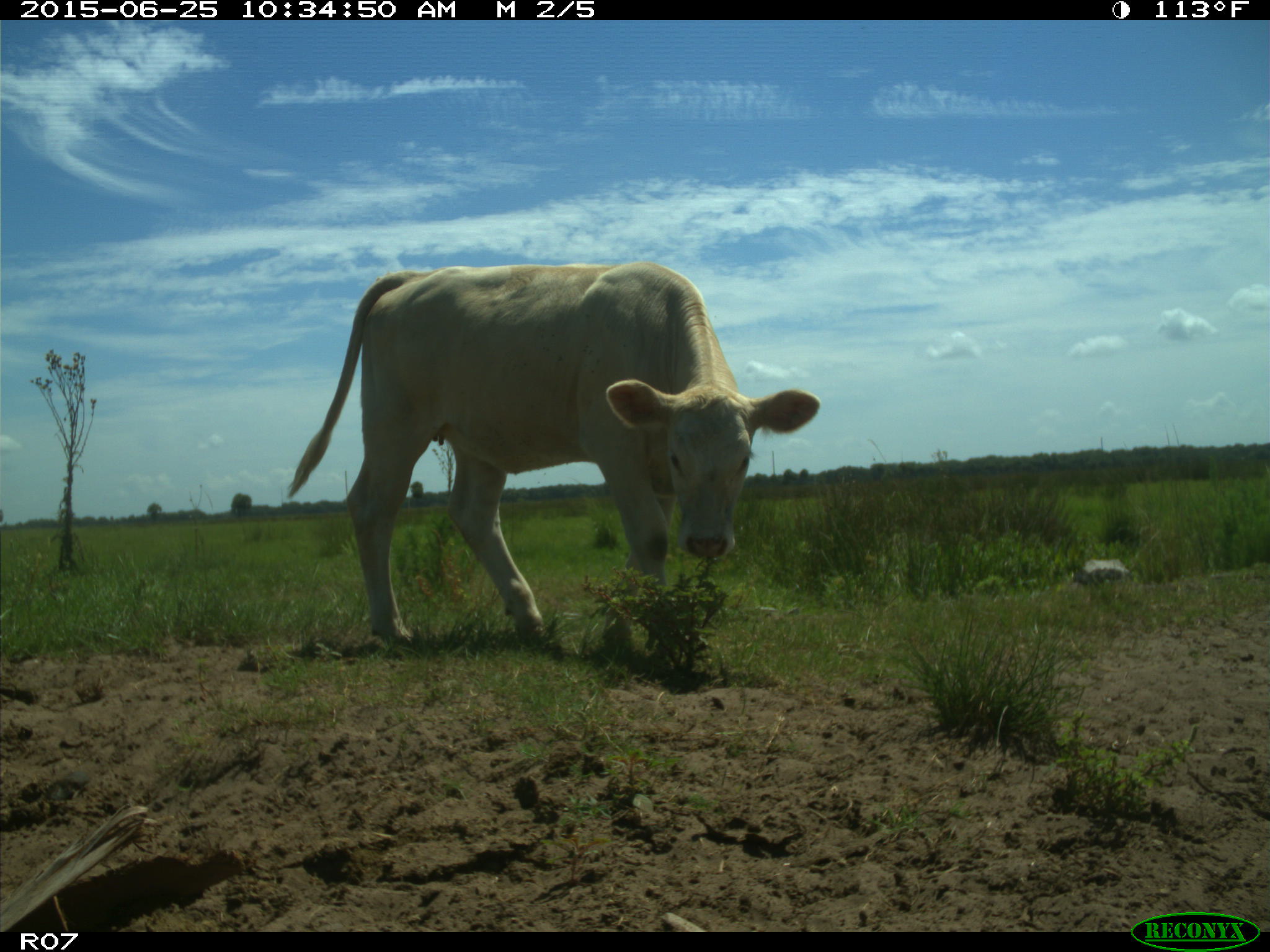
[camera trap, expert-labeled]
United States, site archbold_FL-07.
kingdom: Animalia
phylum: Chordata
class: Mammalia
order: Artiodactyla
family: Bovidae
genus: Bos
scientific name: Bos taurus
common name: domestic cow